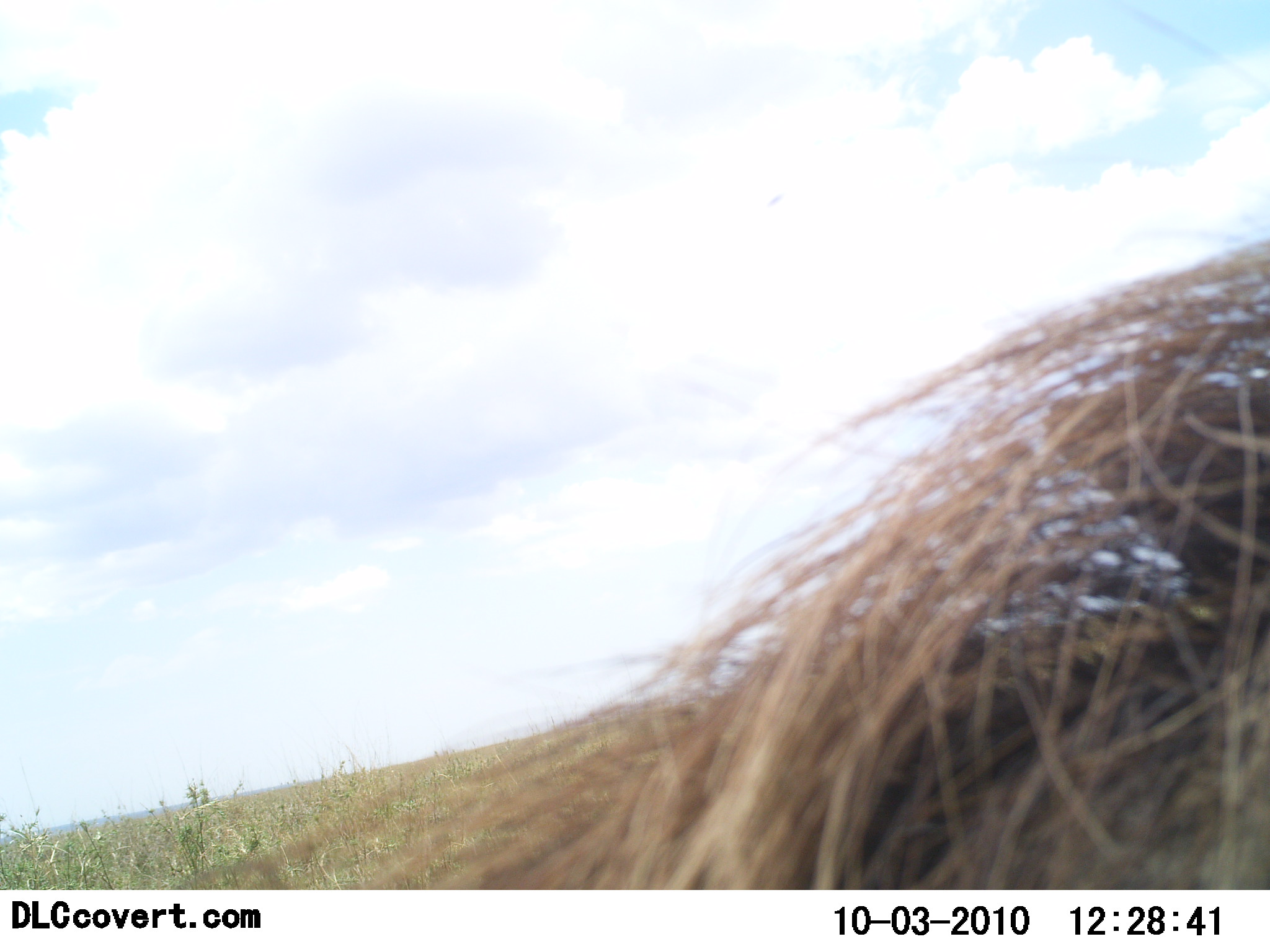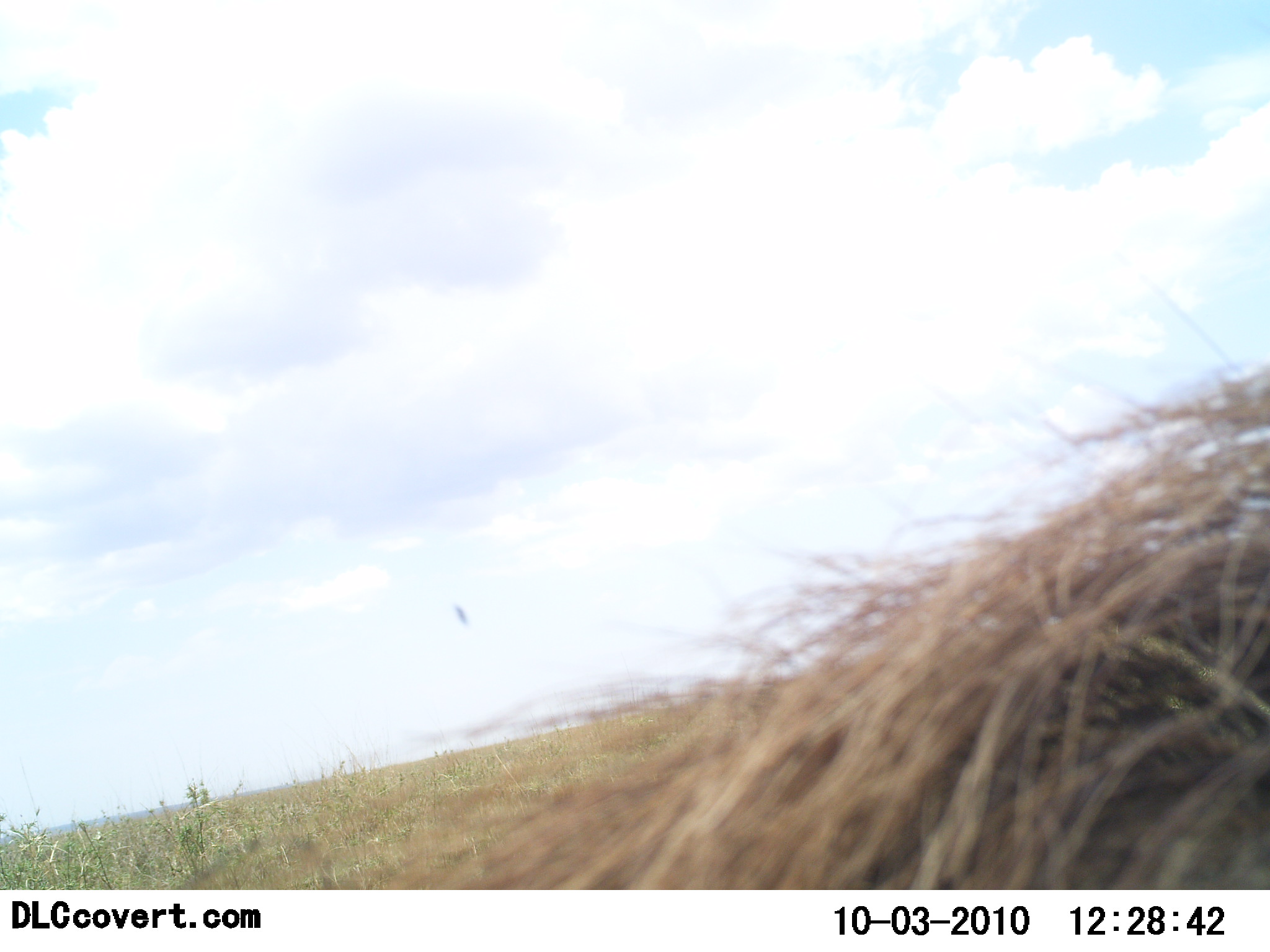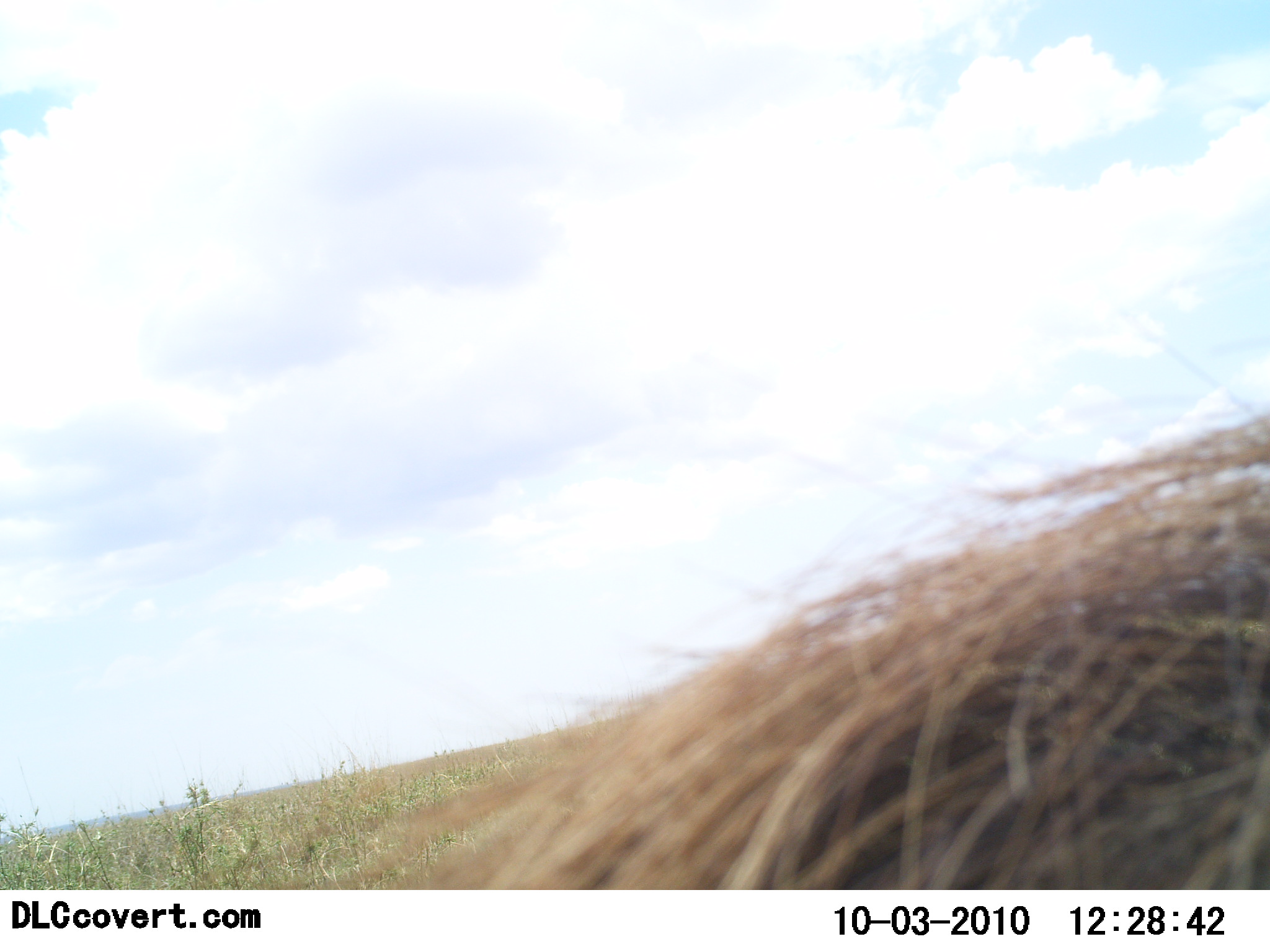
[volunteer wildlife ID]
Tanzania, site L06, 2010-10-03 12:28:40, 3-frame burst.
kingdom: Animalia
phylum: Chordata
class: Mammalia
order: Artiodactyla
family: Suidae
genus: Phacochoerus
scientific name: Phacochoerus africanus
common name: warthog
Warthog (Phacochoerus africanus), count 1. Behavior (volunteer vote fractions): standing 54%, resting 0%, moving 54%, interacting 0%. Young present (vote fraction): 0%. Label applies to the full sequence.